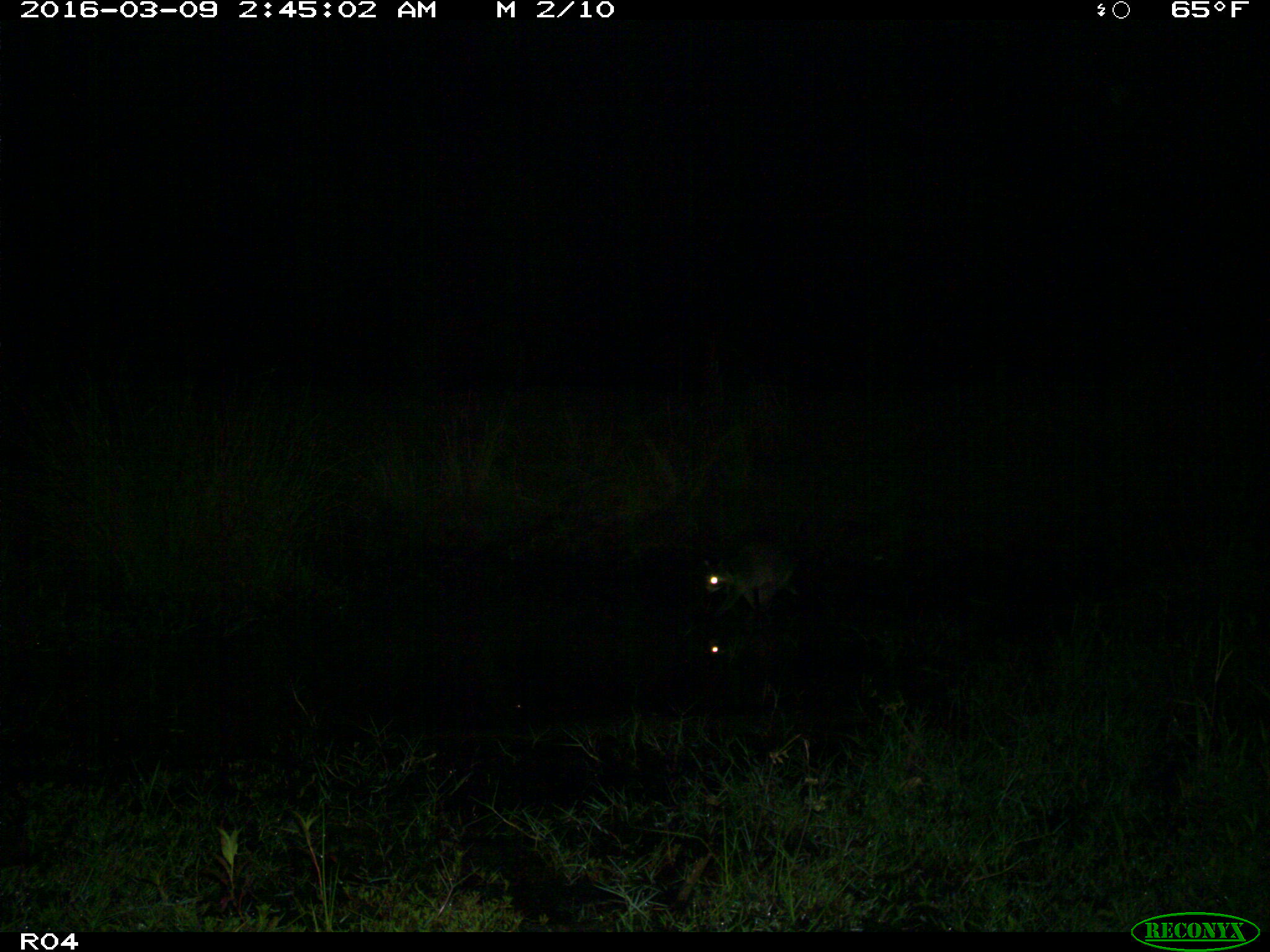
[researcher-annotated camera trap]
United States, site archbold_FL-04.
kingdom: Animalia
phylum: Chordata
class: Mammalia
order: Carnivora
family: Procyonidae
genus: Procyon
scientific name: Procyon lotor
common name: common raccoon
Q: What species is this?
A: Procyon lotor (common raccoon).